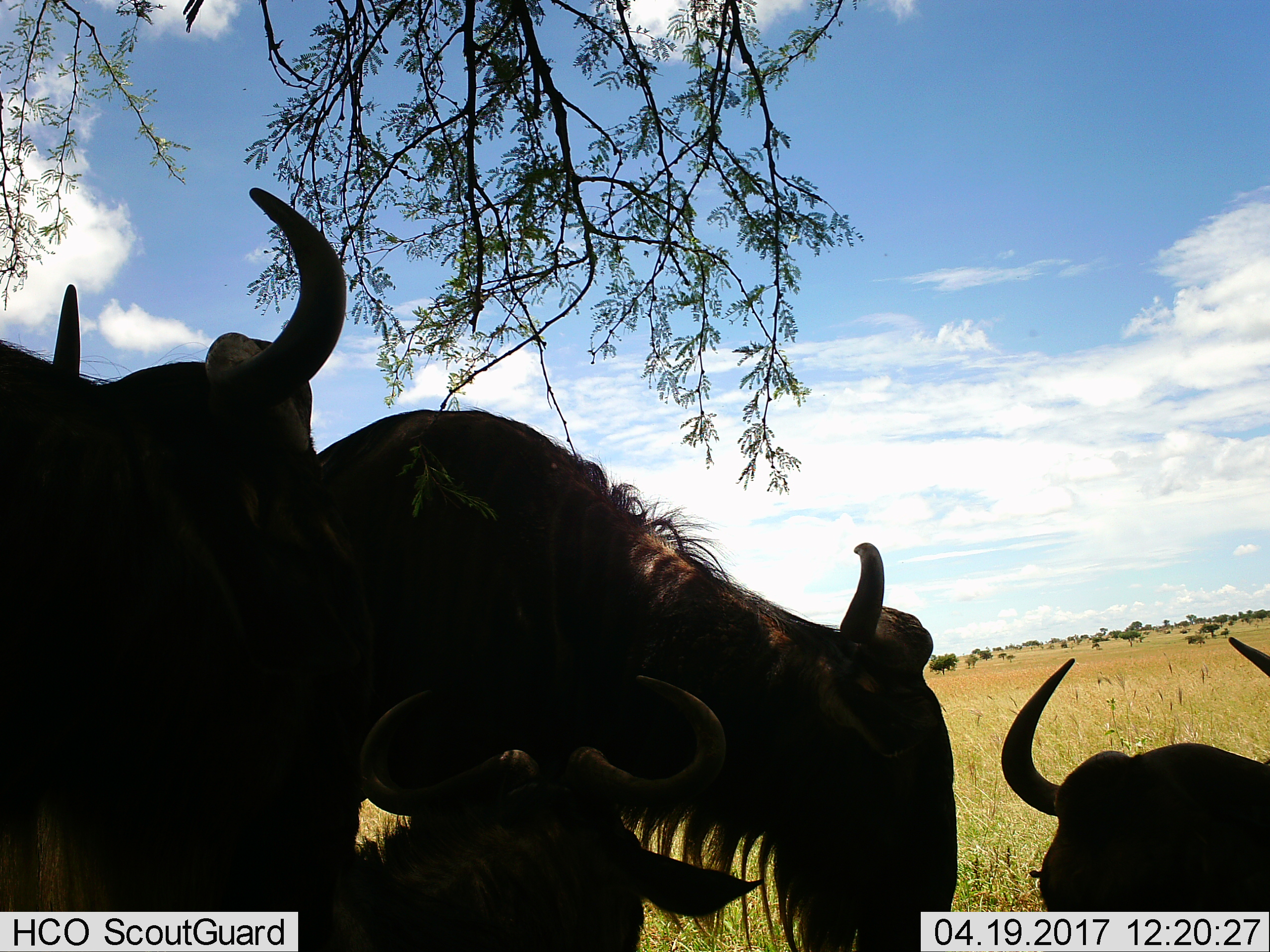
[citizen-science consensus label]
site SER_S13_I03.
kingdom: Animalia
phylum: Chordata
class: Mammalia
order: Artiodactyla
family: Bovidae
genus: Connochaetes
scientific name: Connochaetes taurinus taurinus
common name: blue wildebeest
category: wildebeestblue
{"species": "wildebeestblue (blue wildebeest) (Connochaetes taurinus taurinus)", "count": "4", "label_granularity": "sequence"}